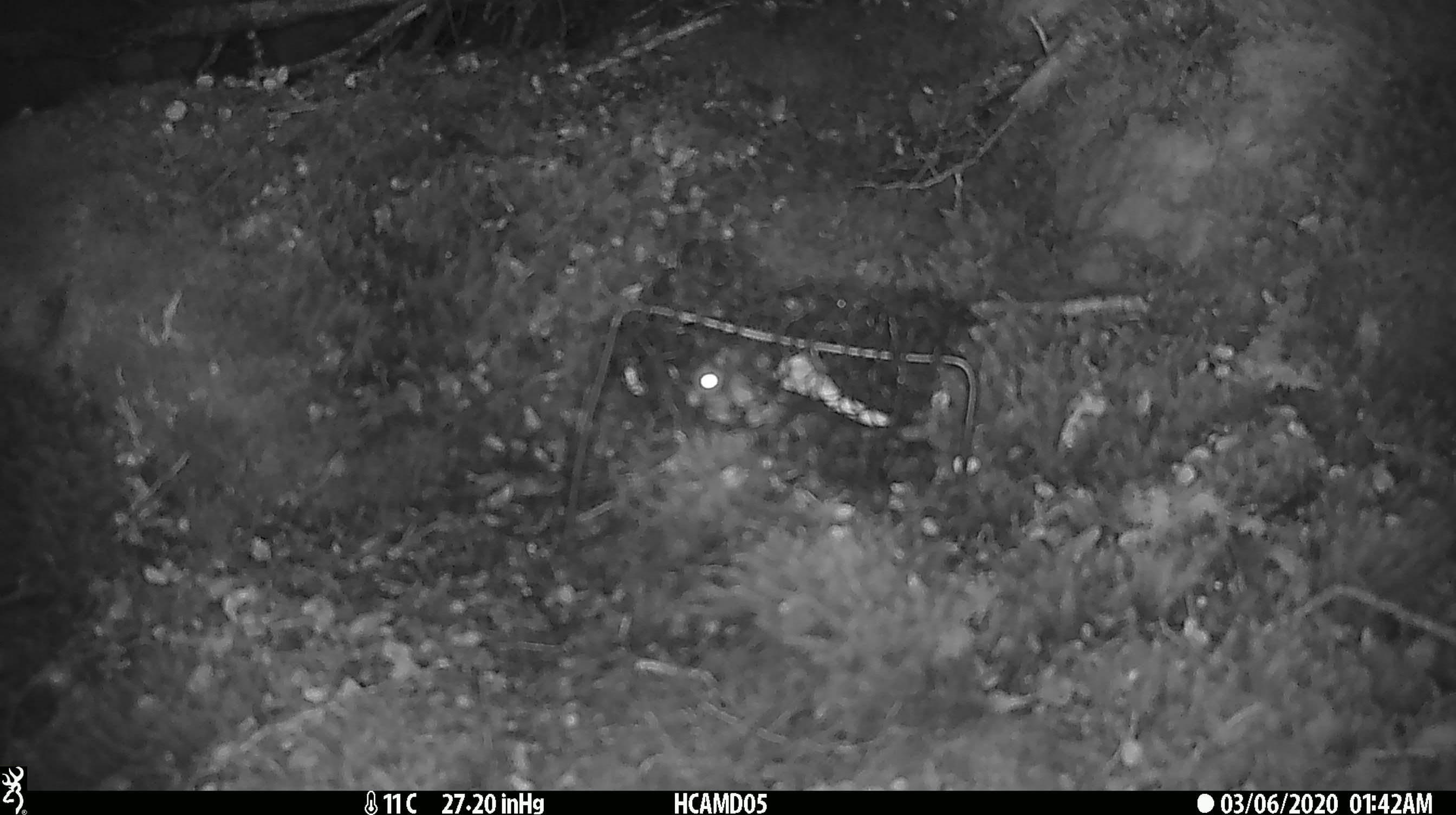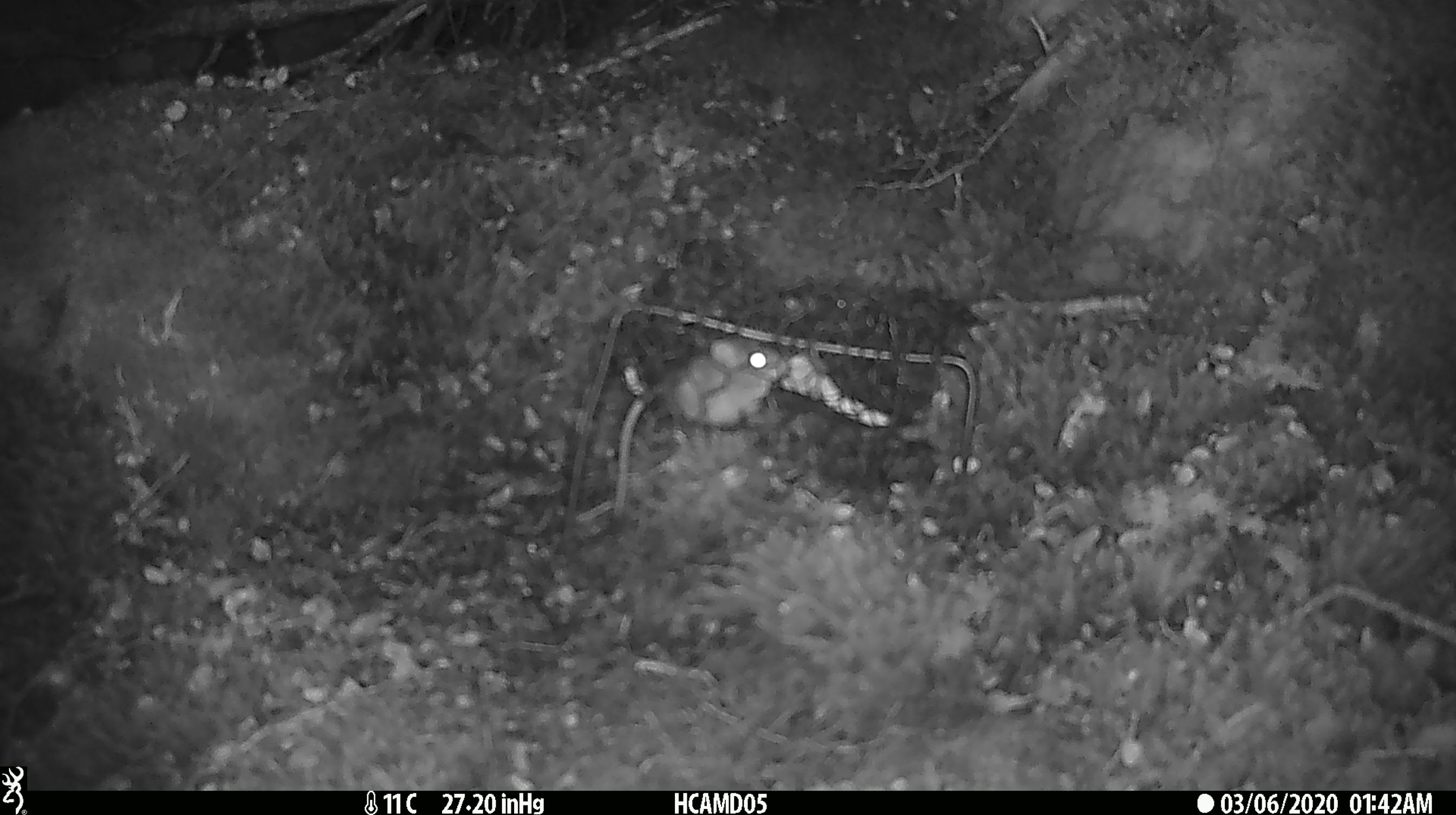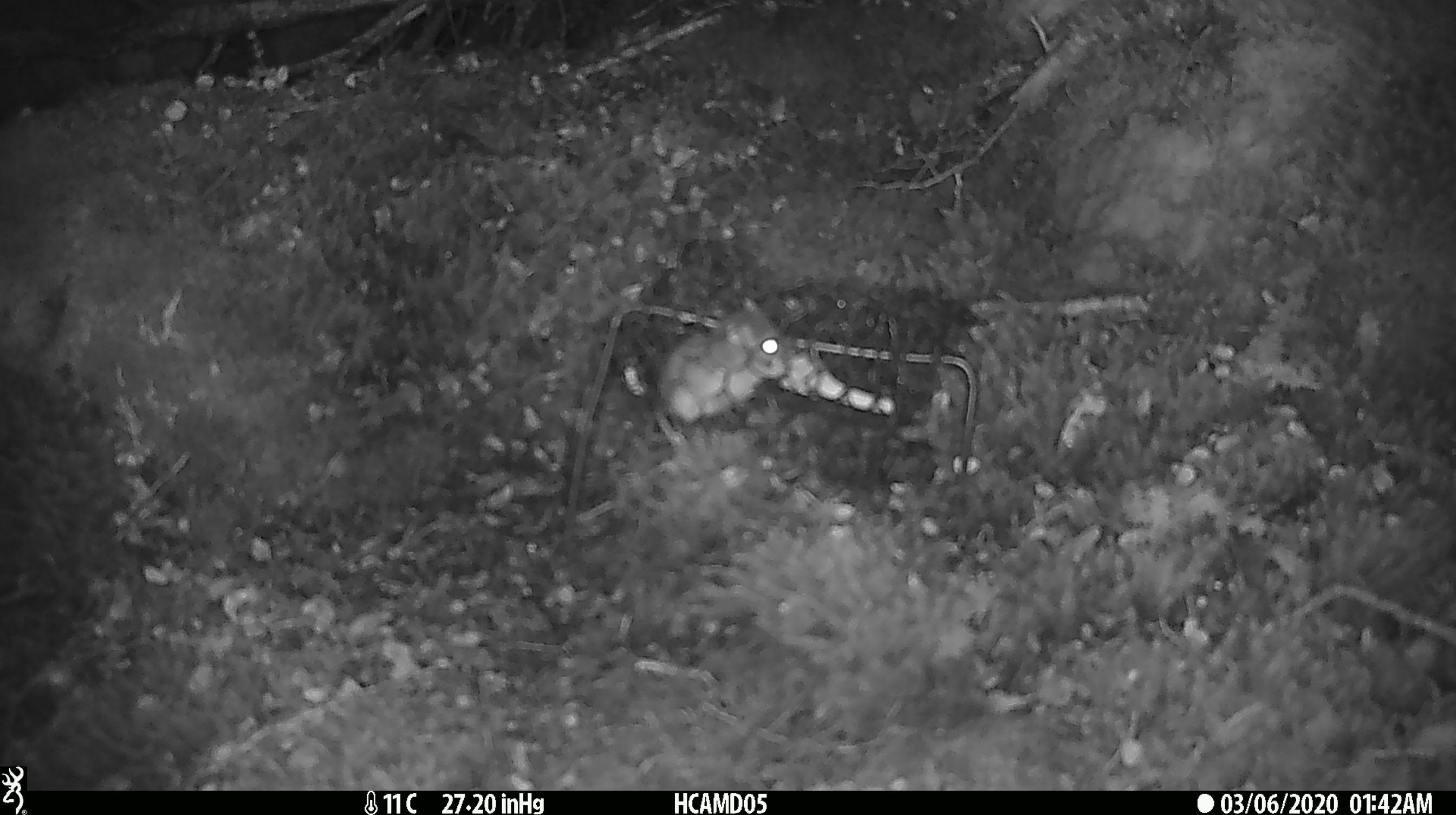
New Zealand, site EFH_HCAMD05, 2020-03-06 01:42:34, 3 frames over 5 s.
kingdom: Animalia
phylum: Chordata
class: Mammalia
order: Rodentia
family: Muridae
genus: Mus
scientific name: Mus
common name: mouse